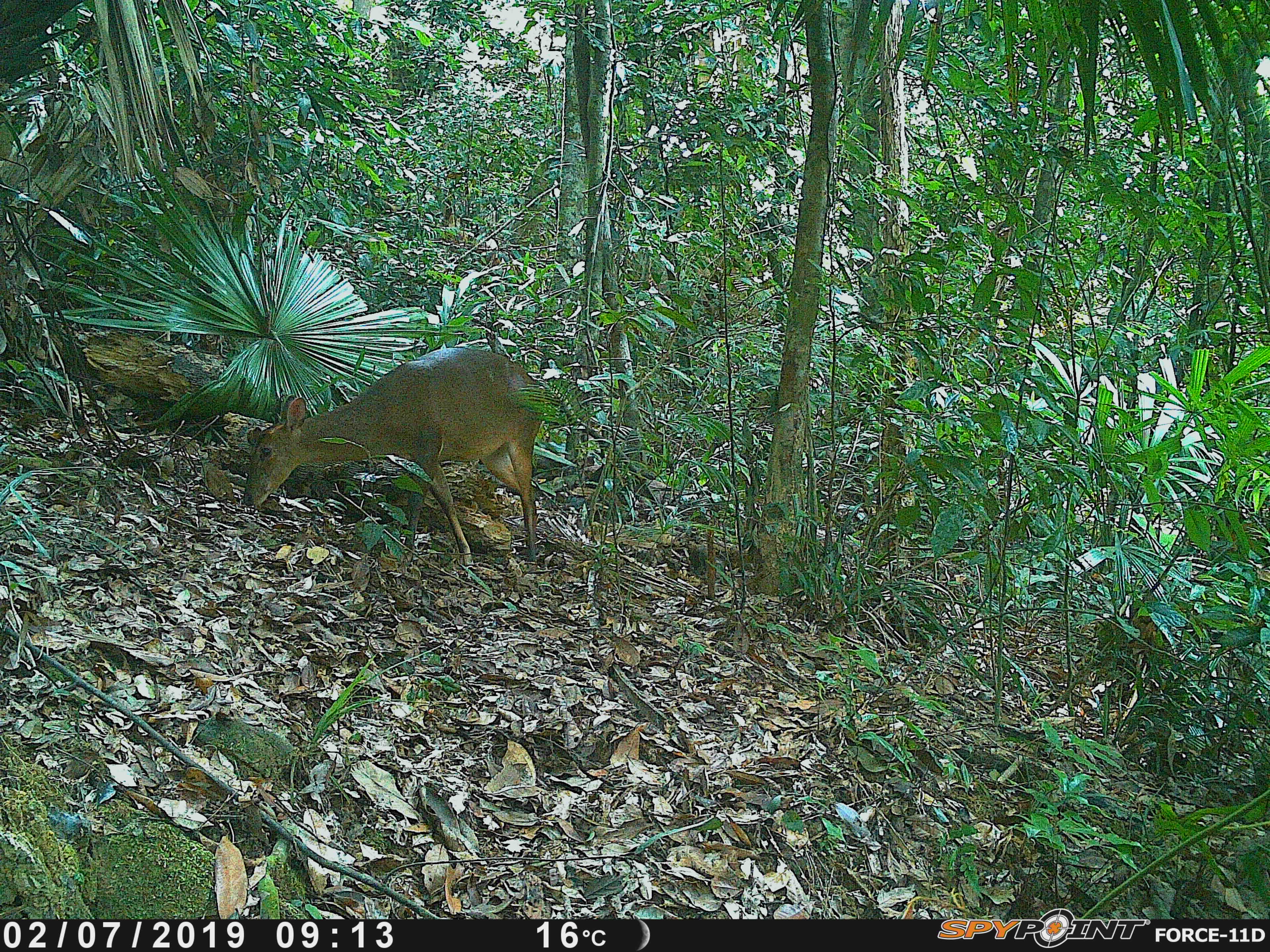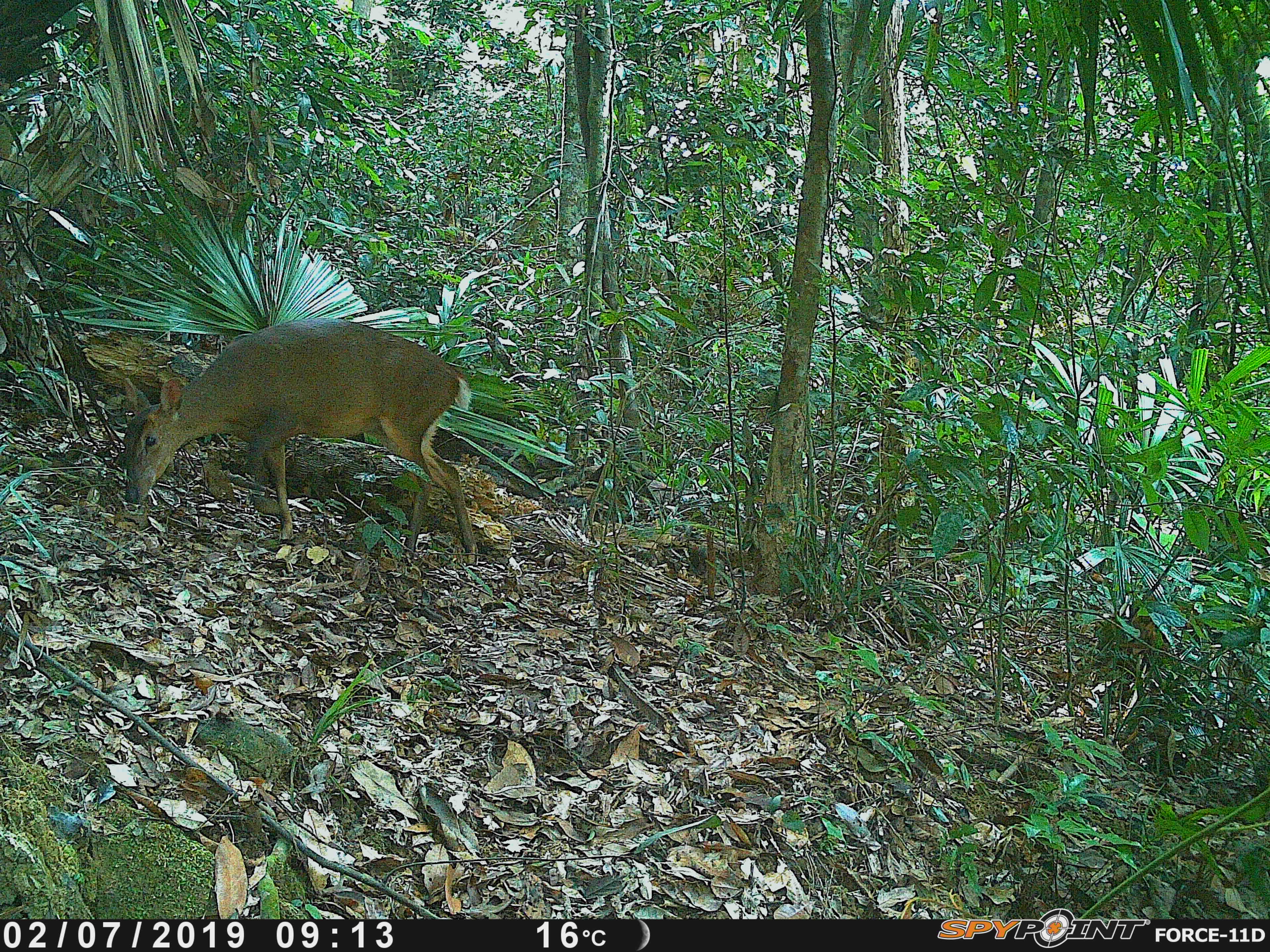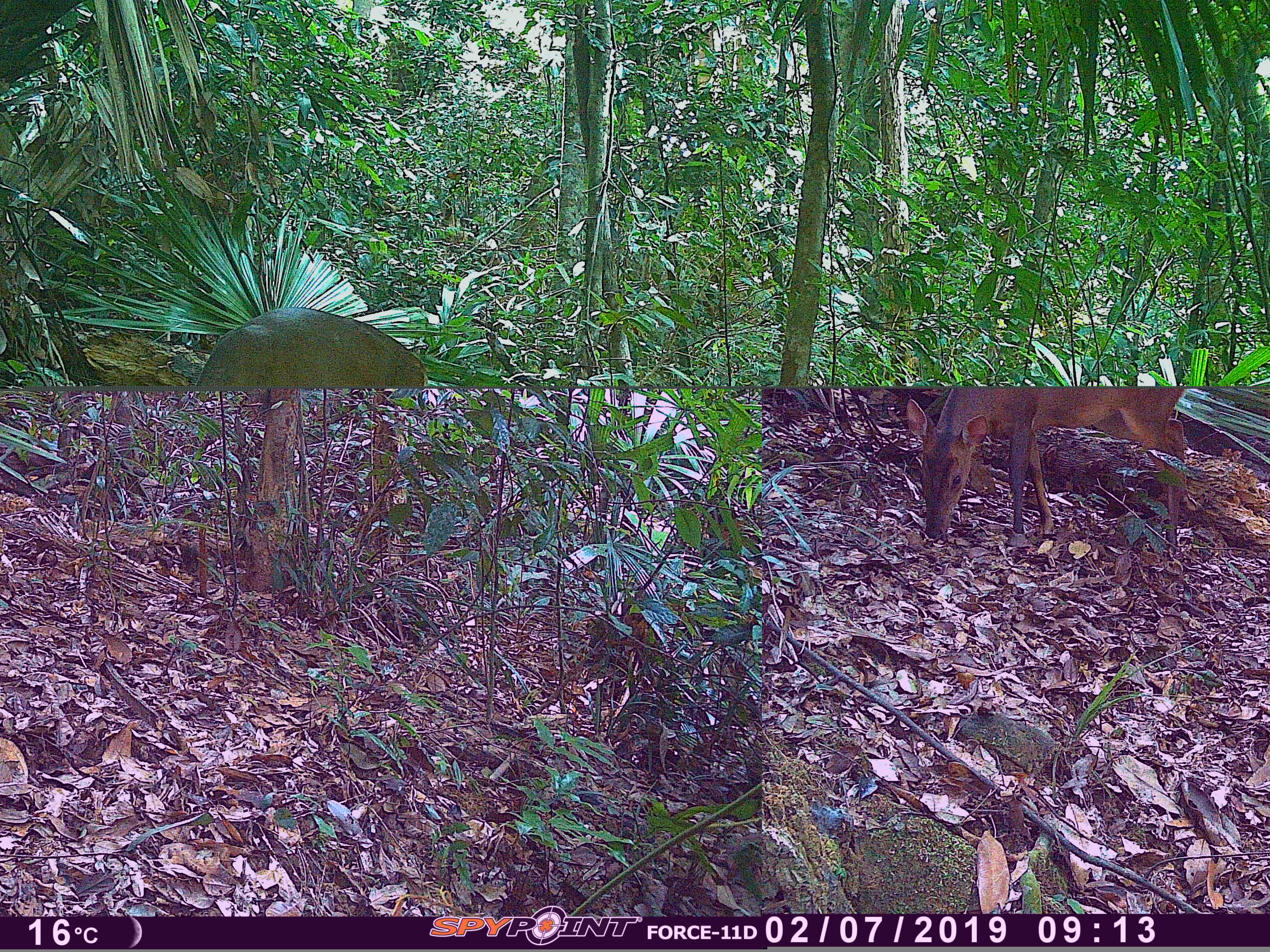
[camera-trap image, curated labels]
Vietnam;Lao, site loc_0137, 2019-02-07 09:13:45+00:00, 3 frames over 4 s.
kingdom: Animalia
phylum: Chordata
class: Mammalia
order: Artiodactyla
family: Cervidae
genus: Muntiacus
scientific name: Muntiacus vuquangensis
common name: large-antlered muntjac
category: large antlered muntjac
Large antlered muntjac (large-antlered muntjac) (Muntiacus vuquangensis). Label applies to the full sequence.